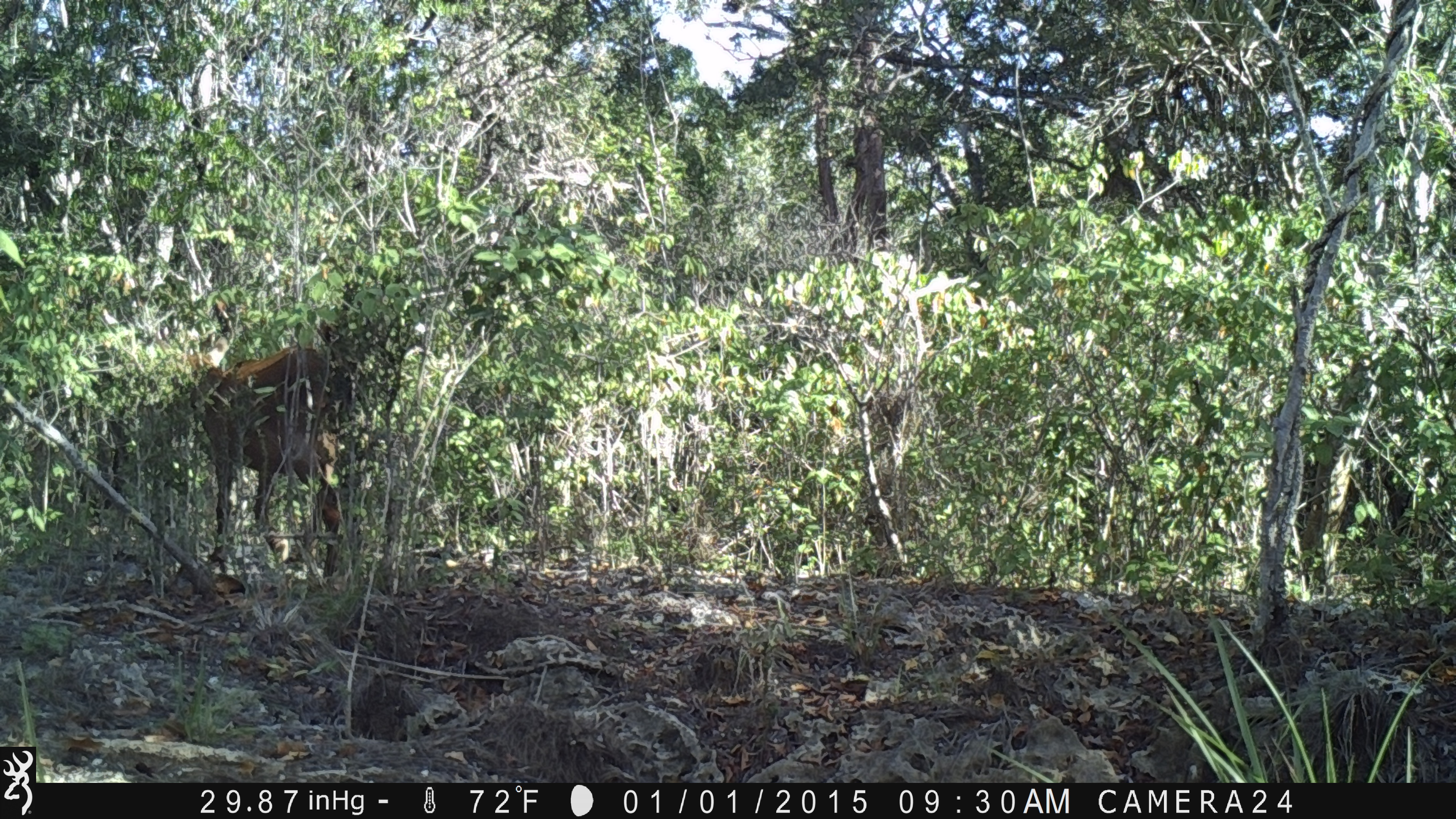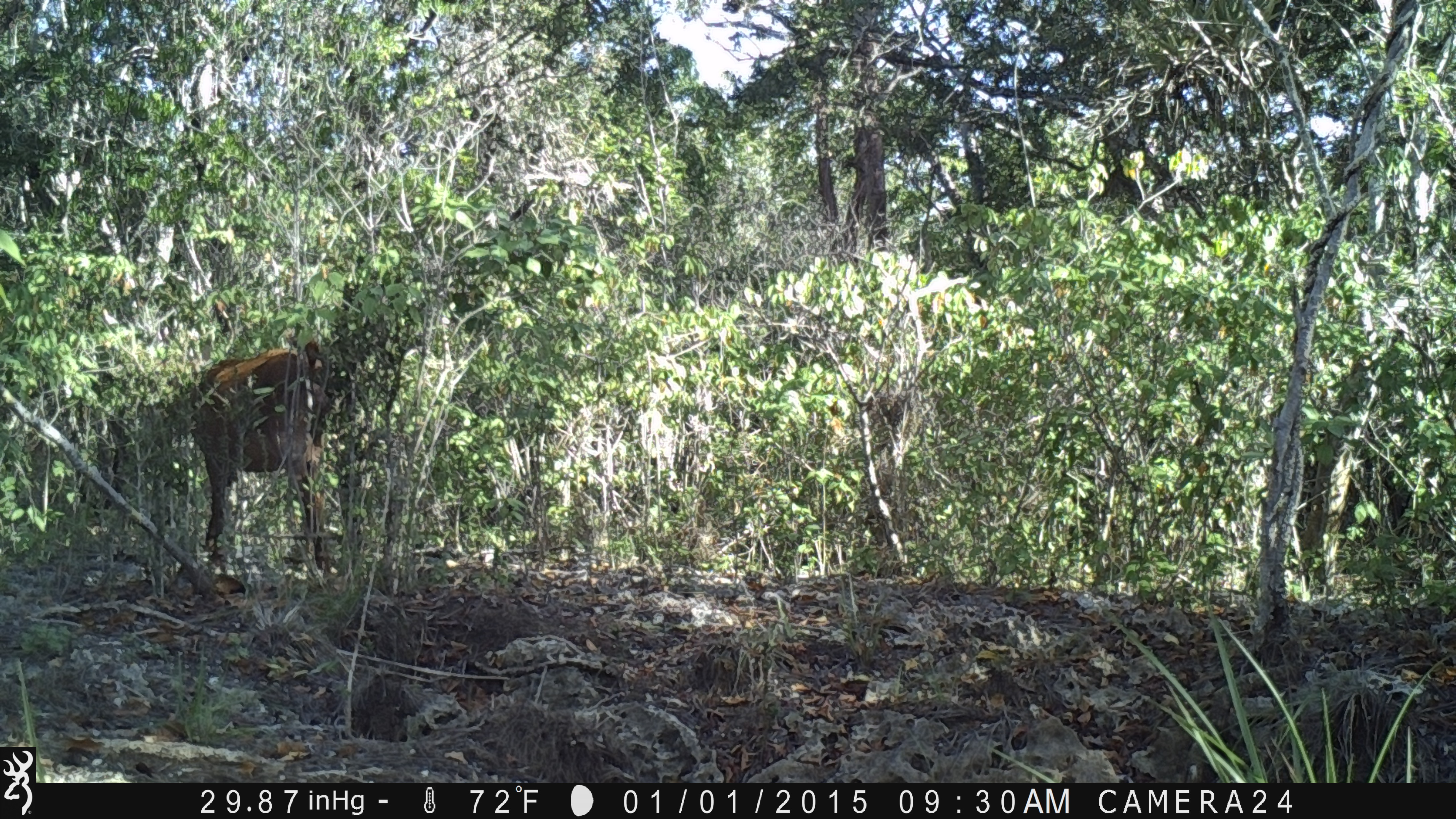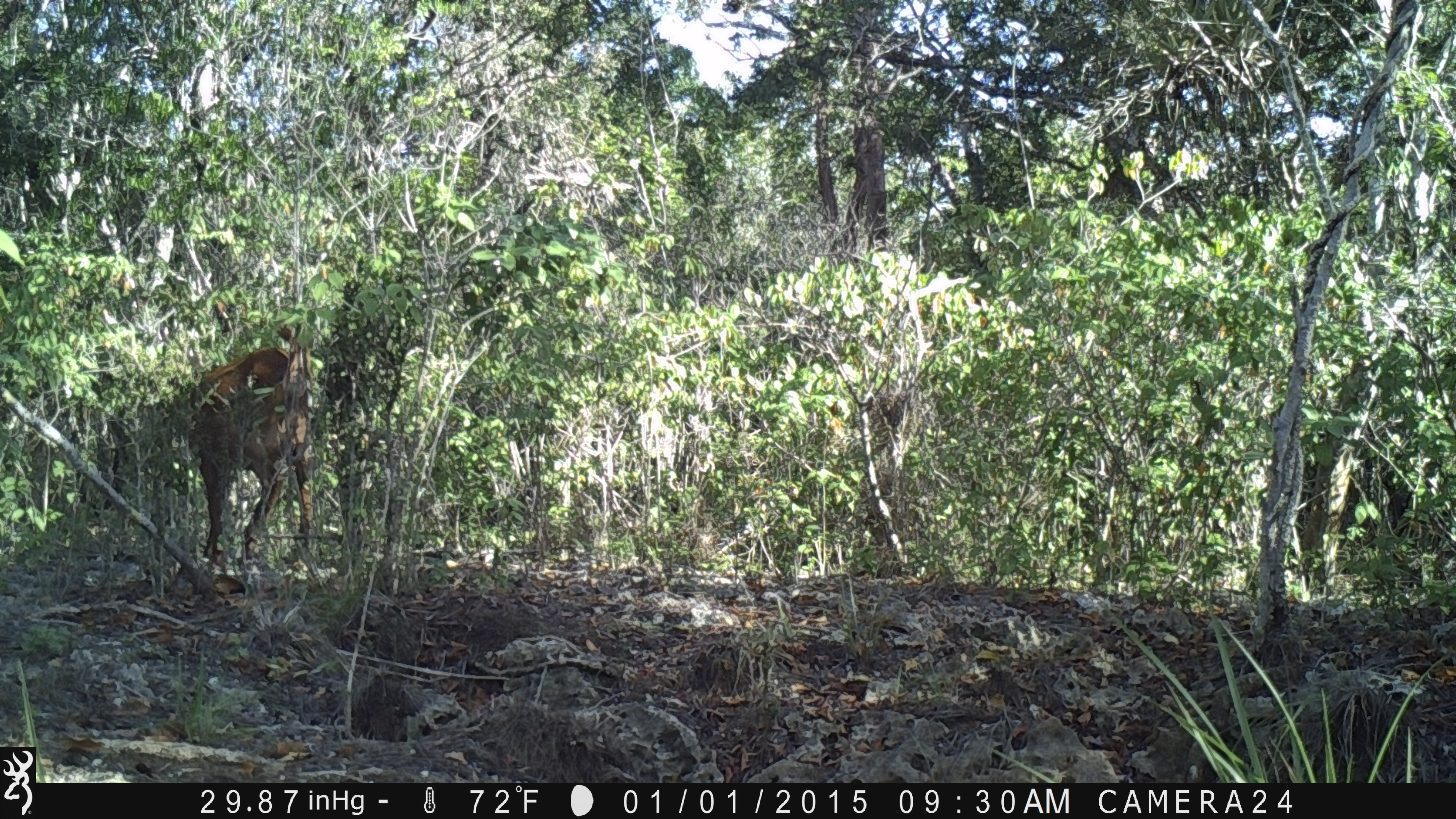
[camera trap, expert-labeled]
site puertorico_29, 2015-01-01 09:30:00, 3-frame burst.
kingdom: Animalia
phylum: Chordata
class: Mammalia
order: Artiodactyla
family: Bovidae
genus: Capra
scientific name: Capra hircus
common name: goat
Goat (Capra hircus).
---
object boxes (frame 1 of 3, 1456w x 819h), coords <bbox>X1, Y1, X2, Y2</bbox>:
goat: <bbox>184, 324, 354, 593</bbox>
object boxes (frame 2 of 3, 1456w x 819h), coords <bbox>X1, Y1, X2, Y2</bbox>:
goat: <bbox>182, 329, 344, 595</bbox>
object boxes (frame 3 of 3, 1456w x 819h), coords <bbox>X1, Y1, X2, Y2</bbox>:
goat: <bbox>181, 326, 314, 594</bbox>